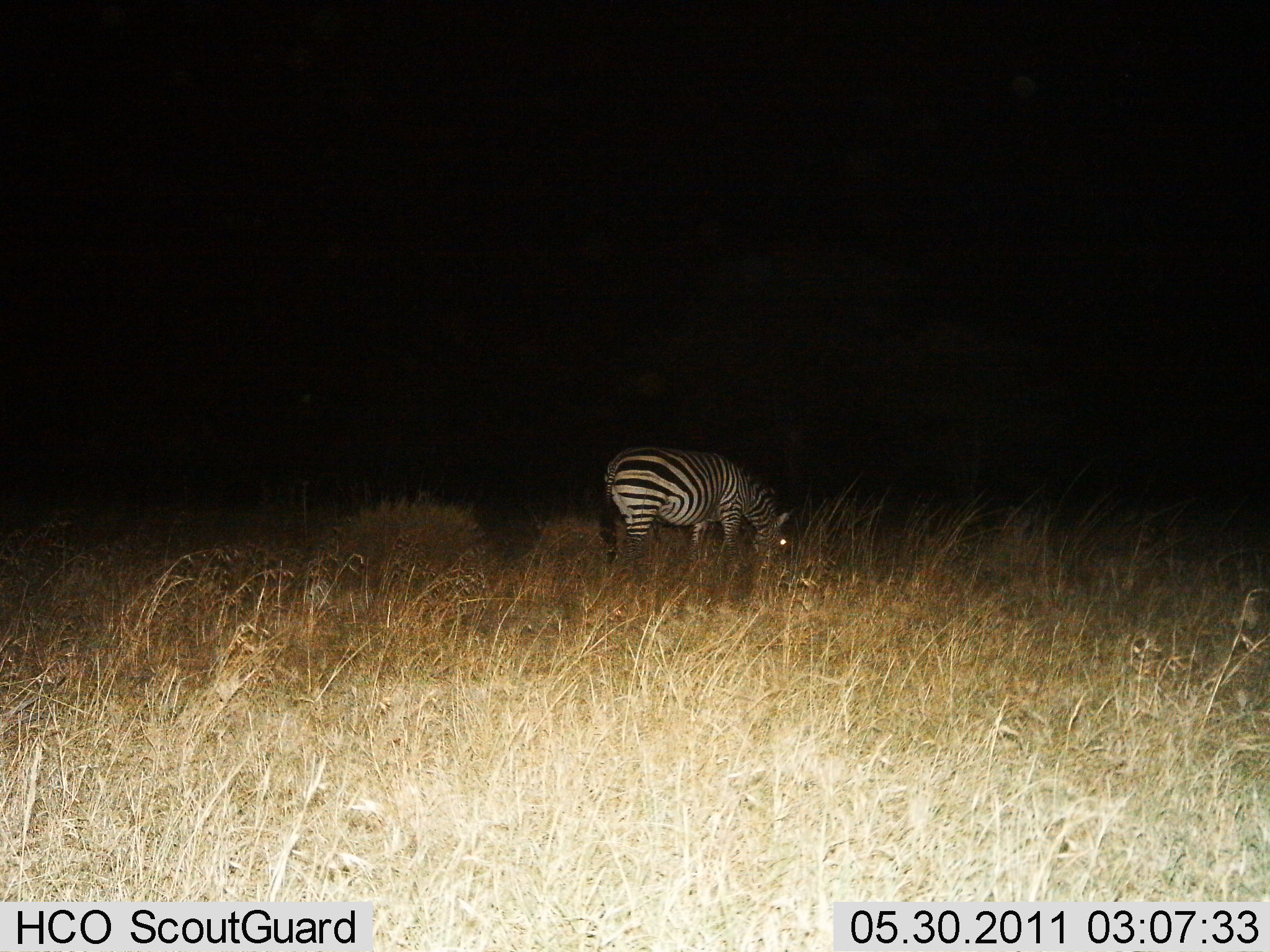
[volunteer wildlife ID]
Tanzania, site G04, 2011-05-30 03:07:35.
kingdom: Animalia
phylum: Chordata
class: Mammalia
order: Perissodactyla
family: Equidae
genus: Equus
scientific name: Equus quagga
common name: plains zebra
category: zebra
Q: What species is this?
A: Zebra (plains zebra) (Equus quagga).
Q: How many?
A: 1.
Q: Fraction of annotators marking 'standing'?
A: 8%.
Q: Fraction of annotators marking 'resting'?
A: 0%.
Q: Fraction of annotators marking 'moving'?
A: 0%.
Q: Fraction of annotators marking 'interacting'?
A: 0%.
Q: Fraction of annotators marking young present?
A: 0%.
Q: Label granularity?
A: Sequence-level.